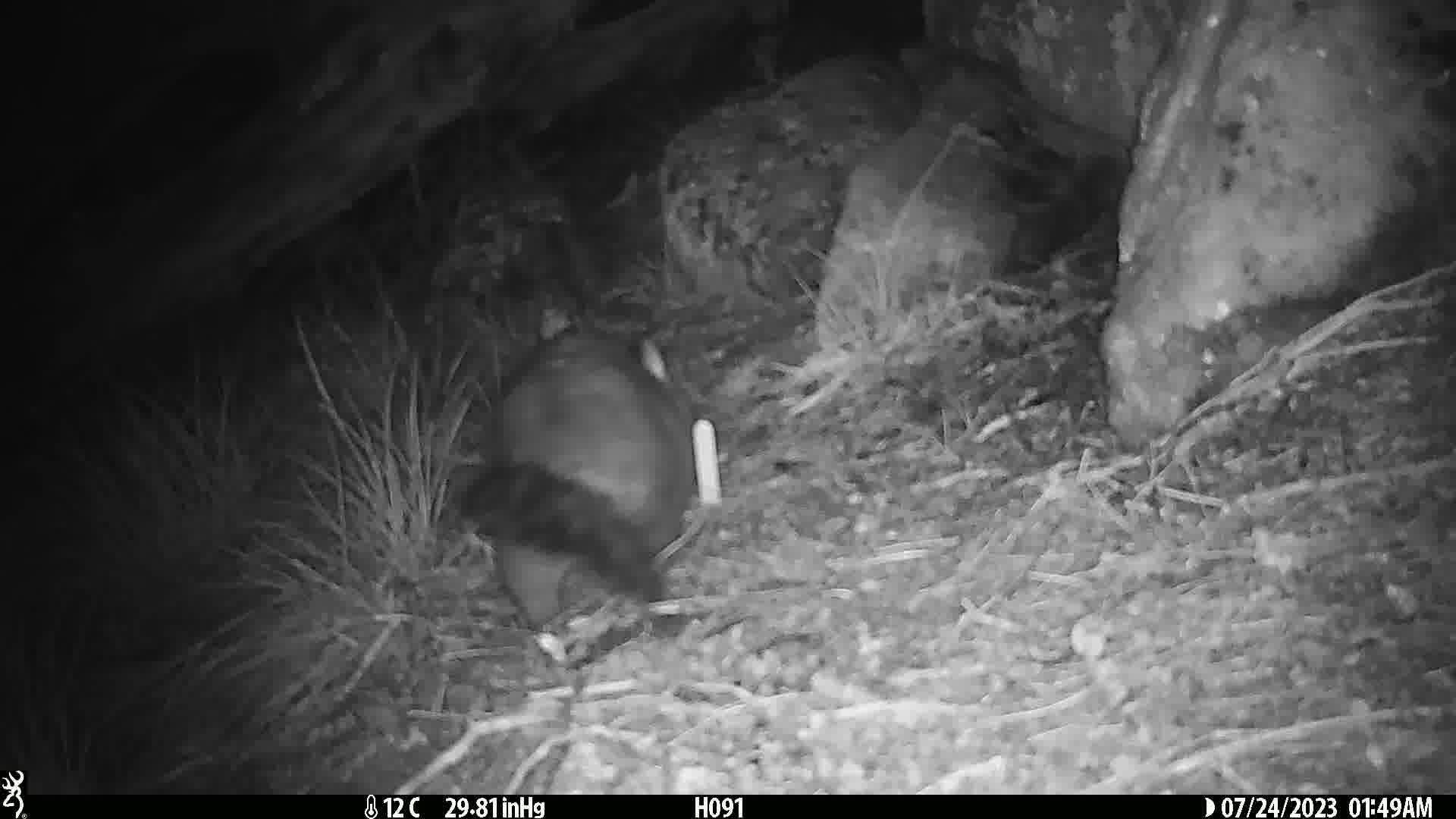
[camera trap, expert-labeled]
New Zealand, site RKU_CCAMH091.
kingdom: Animalia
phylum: Chordata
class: Mammalia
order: Diprotodontia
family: Phalangeridae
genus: Trichosurus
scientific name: Trichosurus vulpecula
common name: common brushtail possum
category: possum